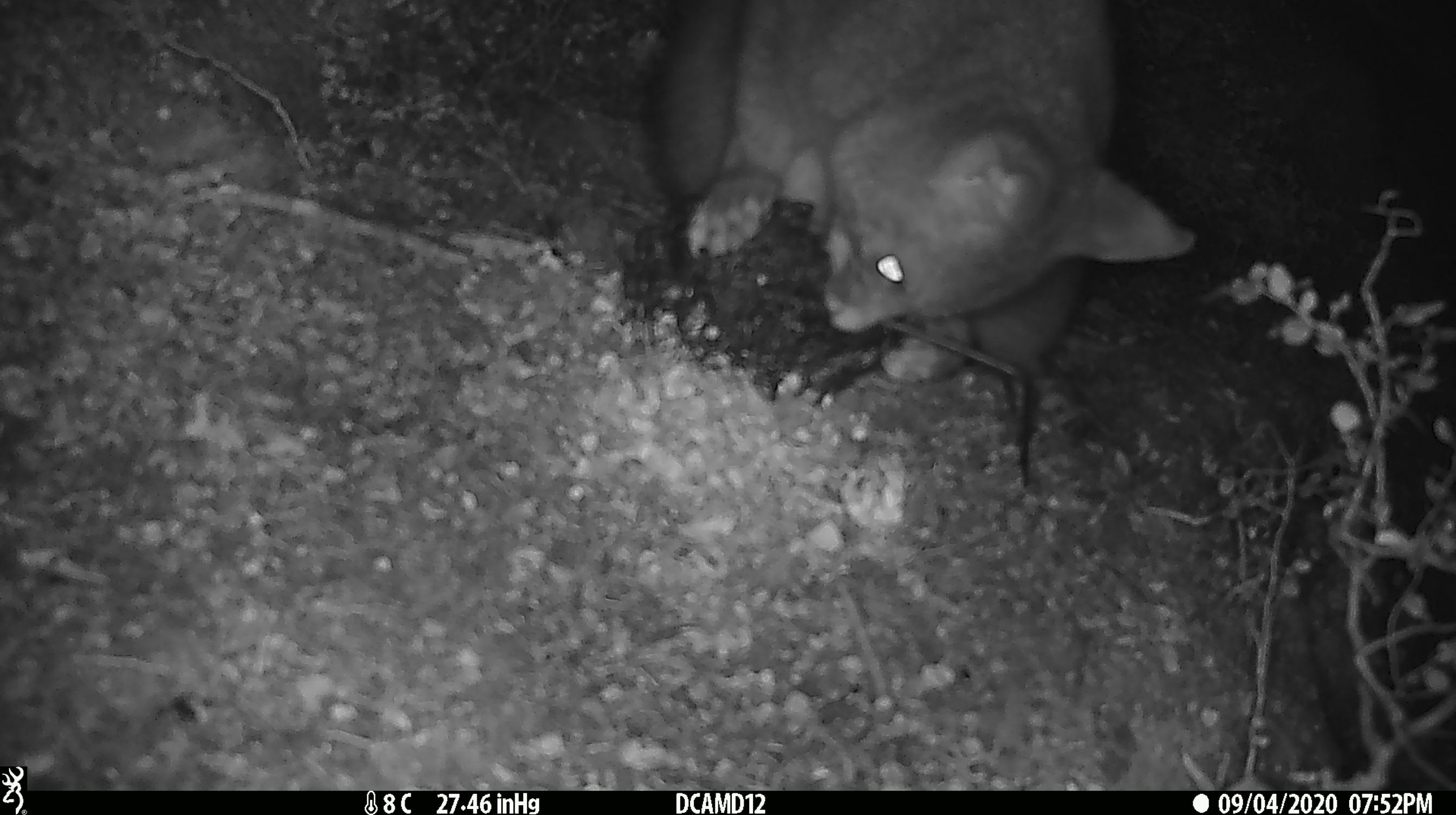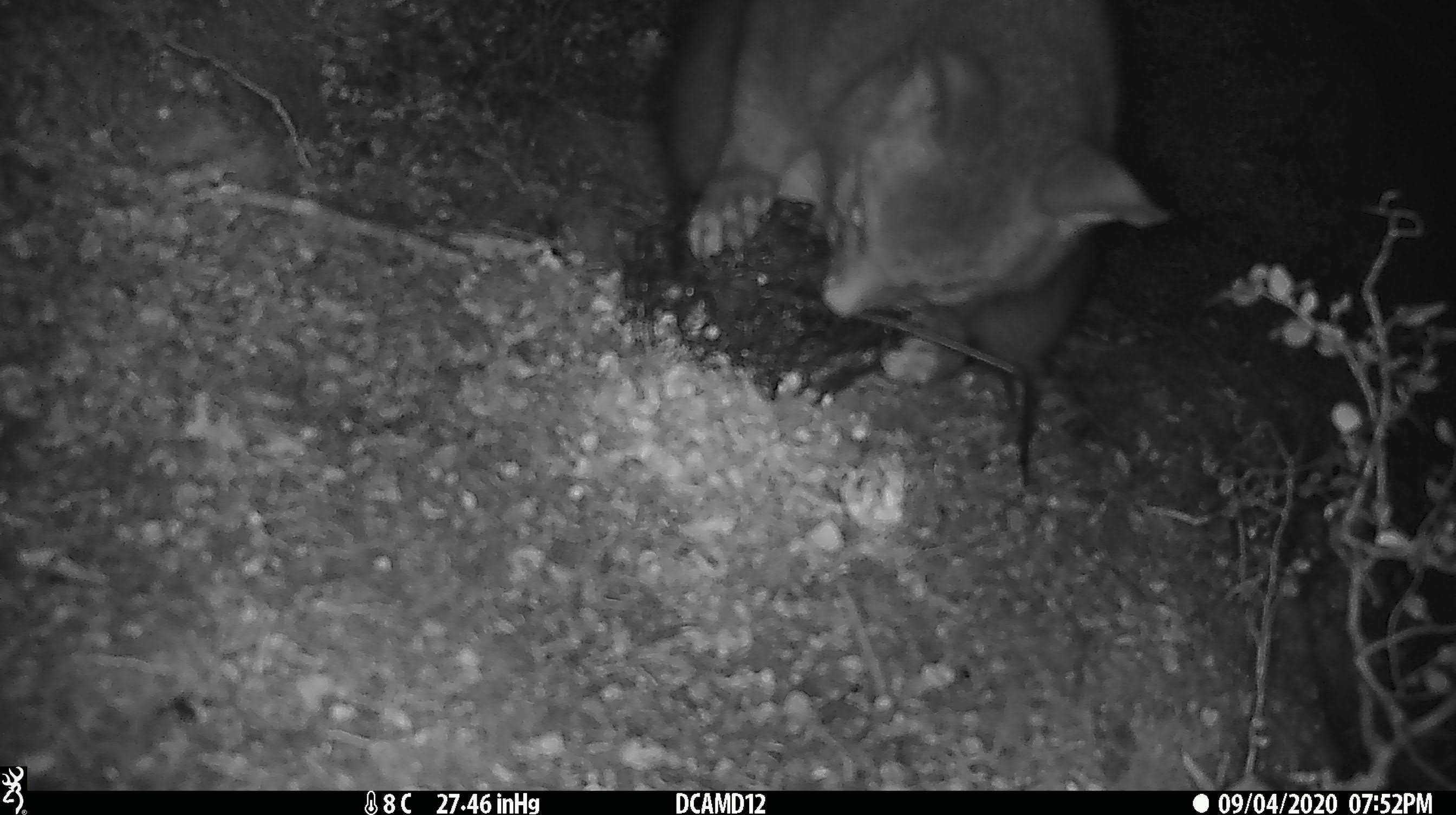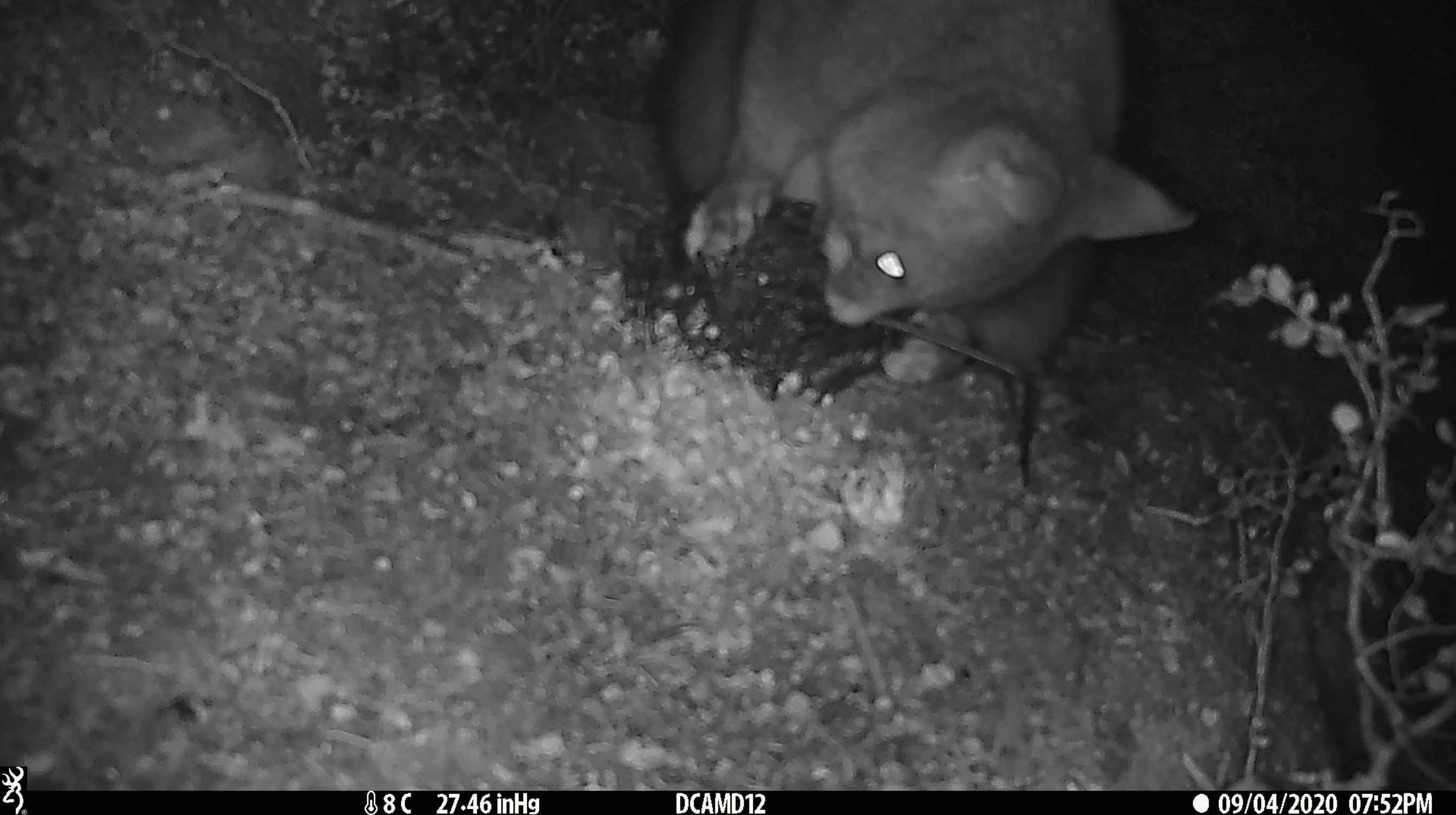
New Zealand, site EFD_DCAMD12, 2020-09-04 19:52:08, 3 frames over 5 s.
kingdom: Animalia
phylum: Chordata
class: Mammalia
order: Diprotodontia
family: Phalangeridae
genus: Trichosurus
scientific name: Trichosurus vulpecula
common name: common brushtail possum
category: possum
Possum (common brushtail possum) (Trichosurus vulpecula).